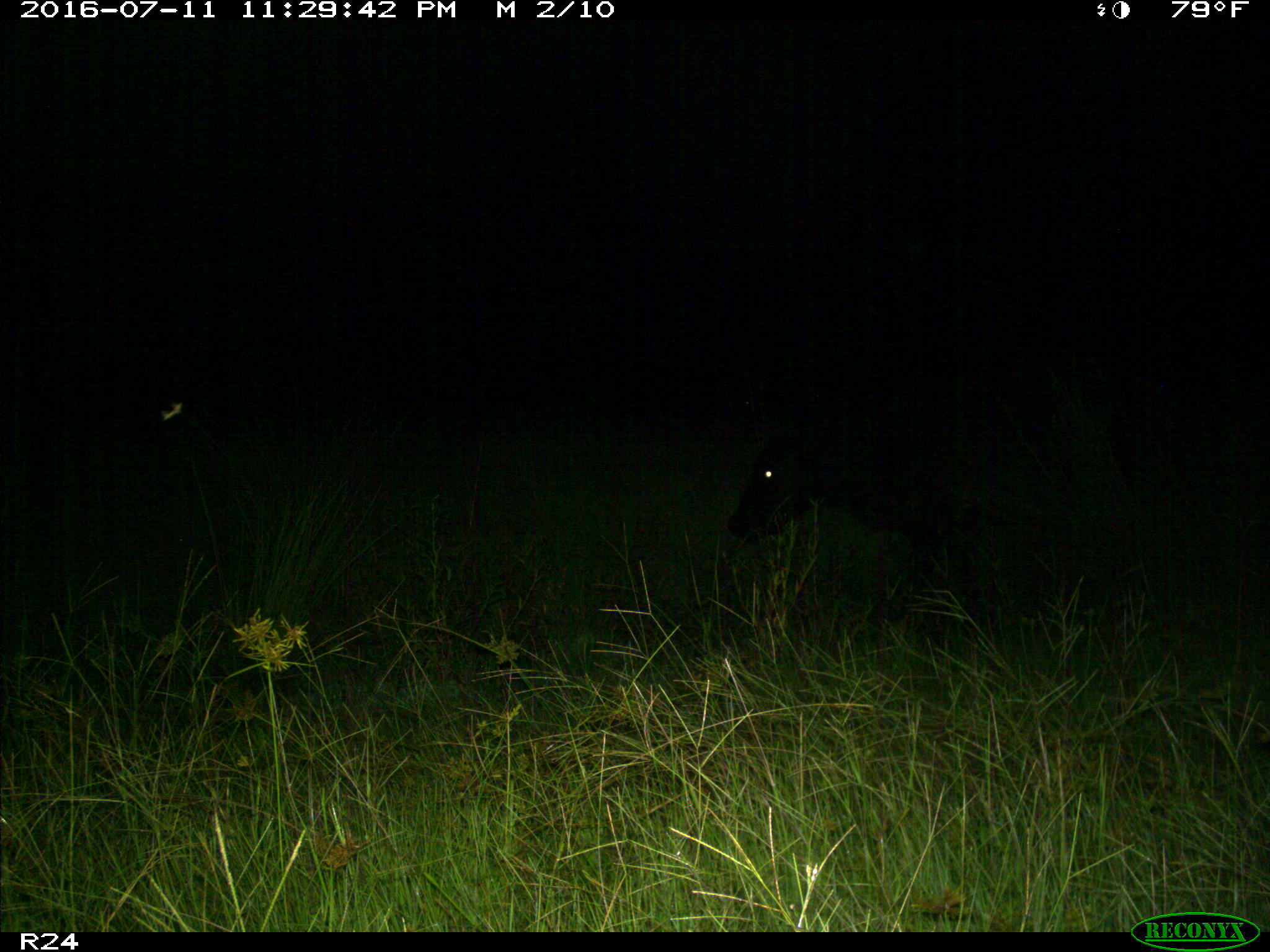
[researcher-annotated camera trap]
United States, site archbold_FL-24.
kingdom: Animalia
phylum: Chordata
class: Mammalia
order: Artiodactyla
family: Bovidae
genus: Bos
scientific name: Bos taurus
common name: domestic cow